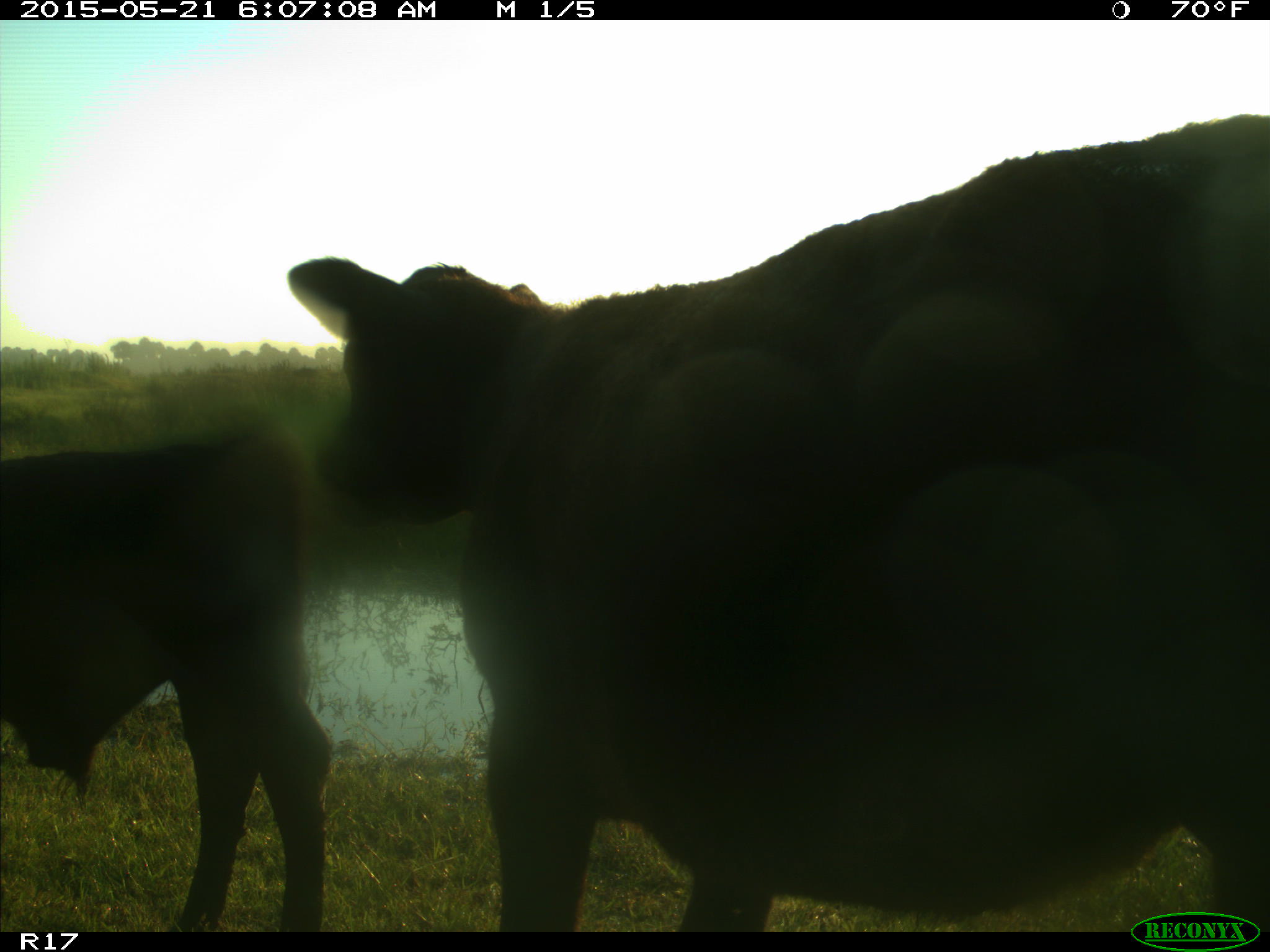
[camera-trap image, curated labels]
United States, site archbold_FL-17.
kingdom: Animalia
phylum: Chordata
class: Mammalia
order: Artiodactyla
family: Bovidae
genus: Bos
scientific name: Bos taurus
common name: domestic cow